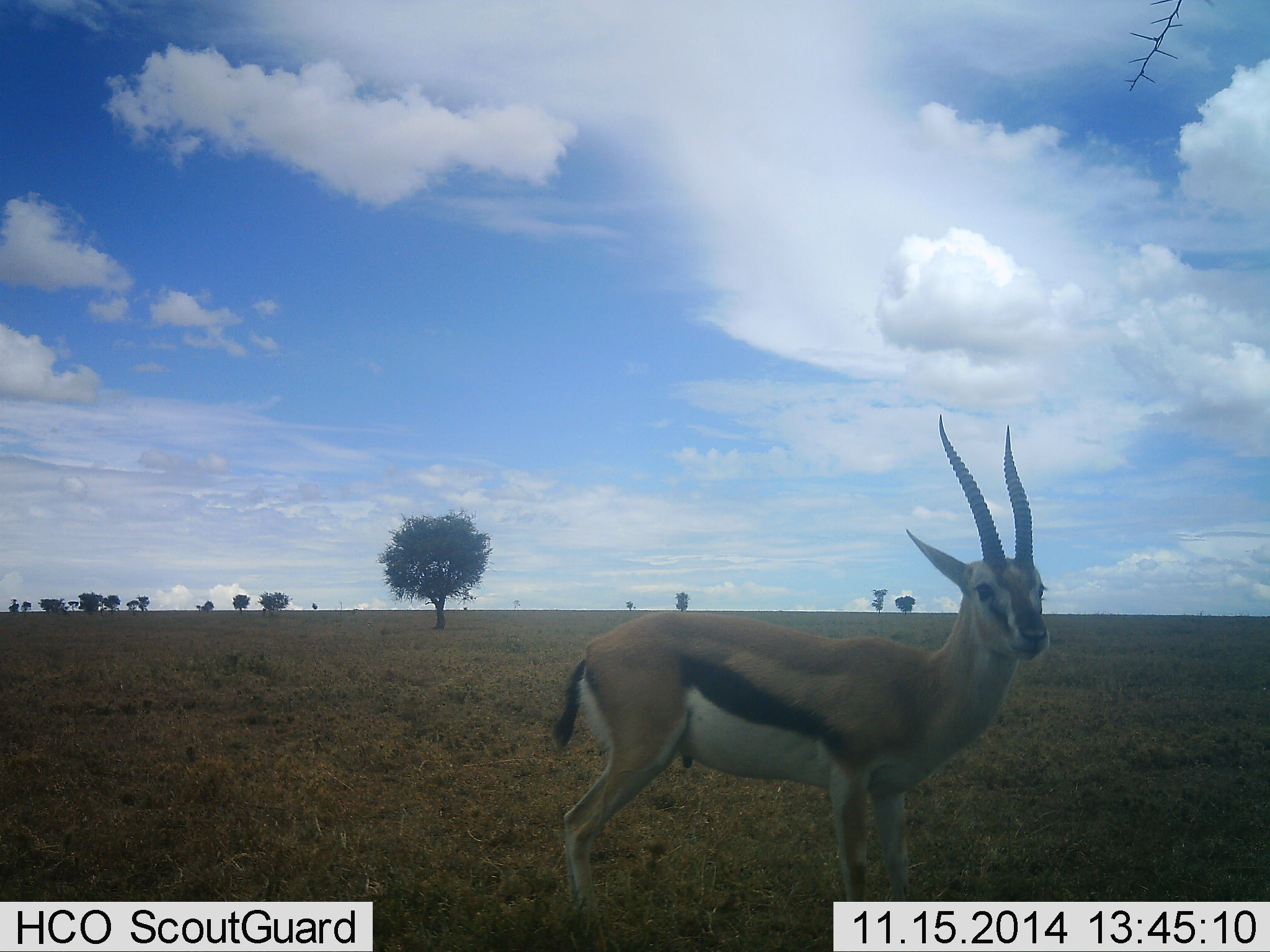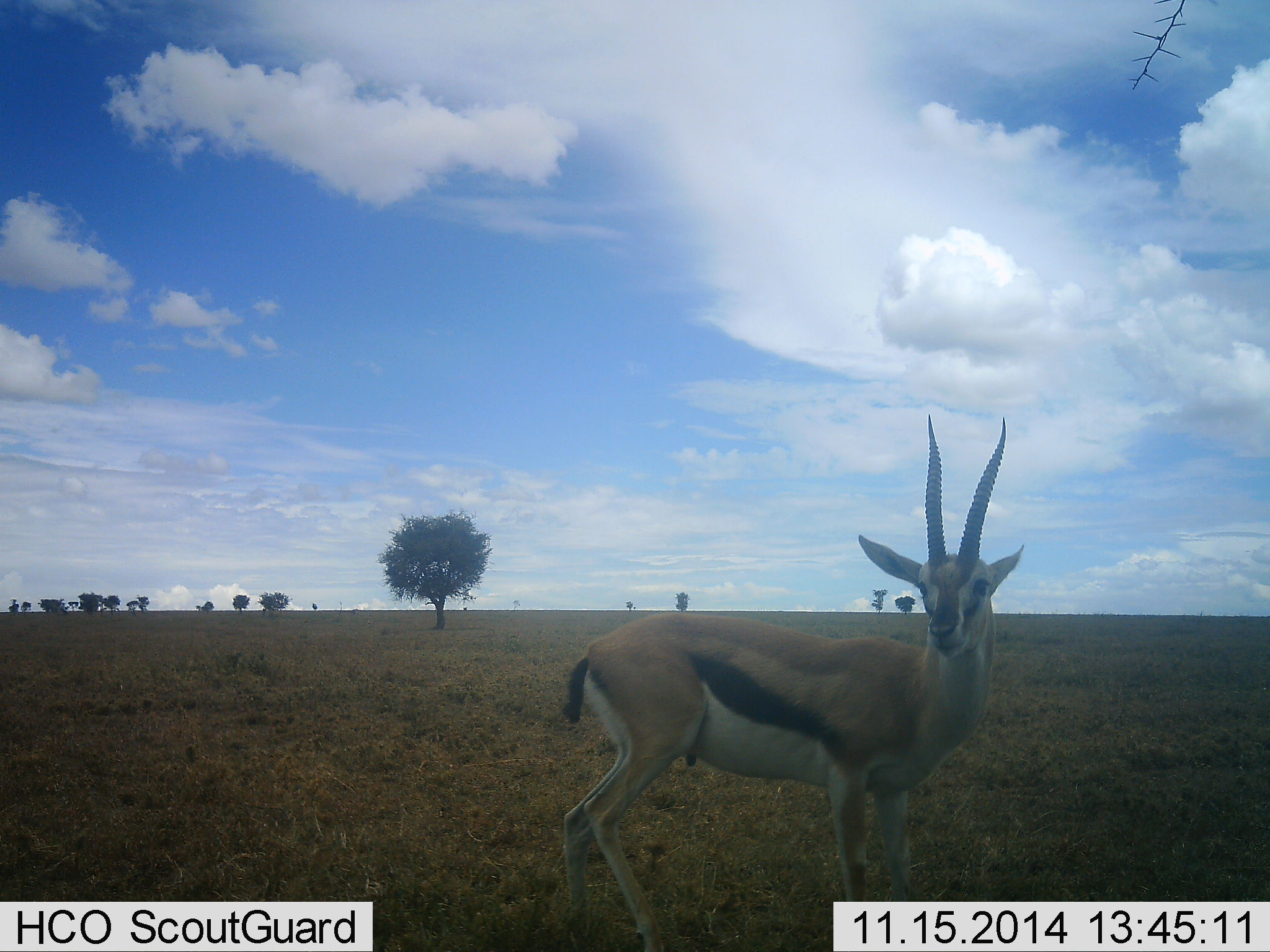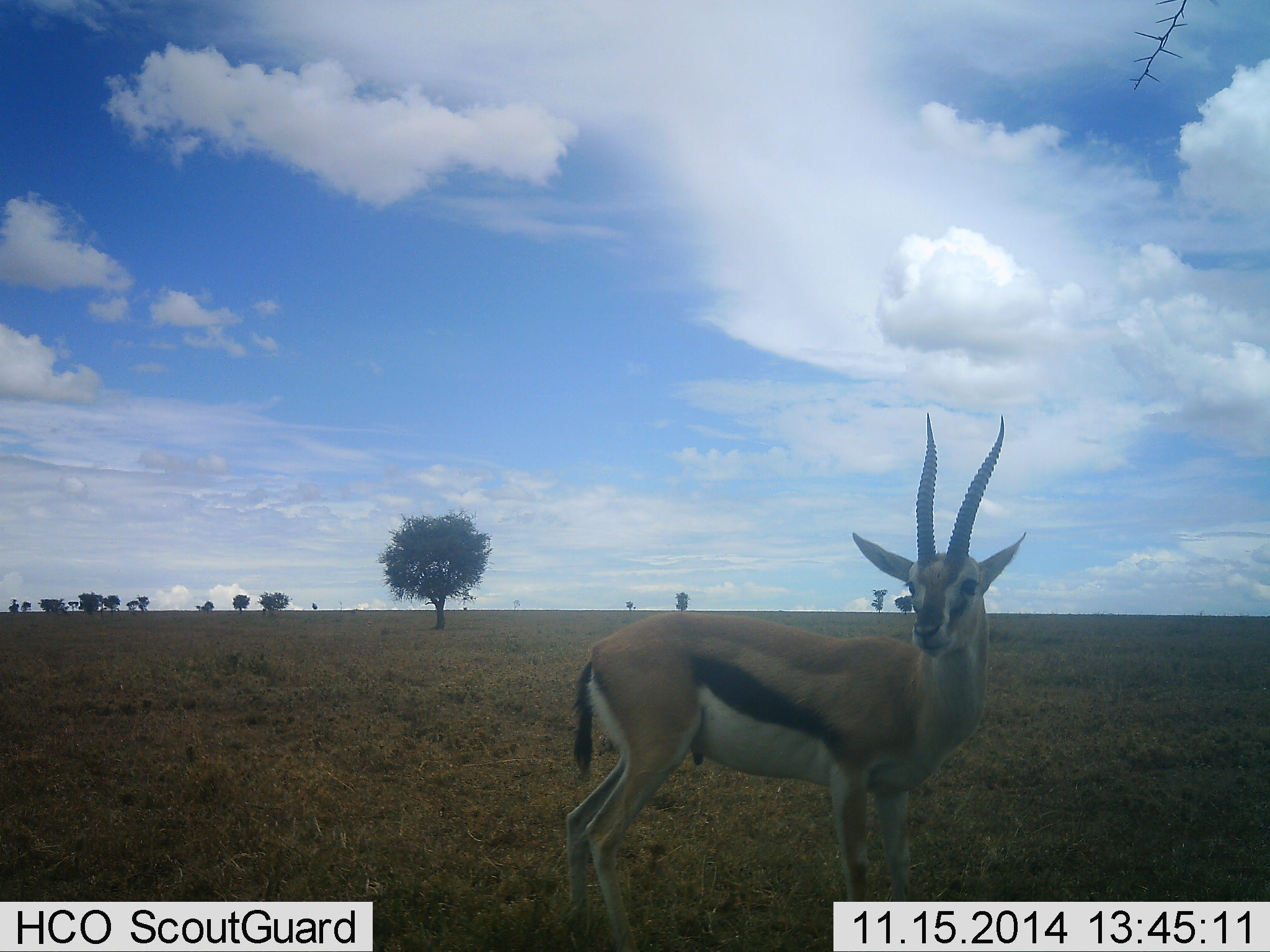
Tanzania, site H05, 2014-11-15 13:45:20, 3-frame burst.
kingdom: Animalia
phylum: Chordata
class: Mammalia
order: Artiodactyla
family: Bovidae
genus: Eudorcas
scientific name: Eudorcas thomsonii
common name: thomson's gazelle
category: gazellethomsons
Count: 1.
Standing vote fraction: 90%.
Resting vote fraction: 10%.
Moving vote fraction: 0%.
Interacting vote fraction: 10%.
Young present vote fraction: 10%.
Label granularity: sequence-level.